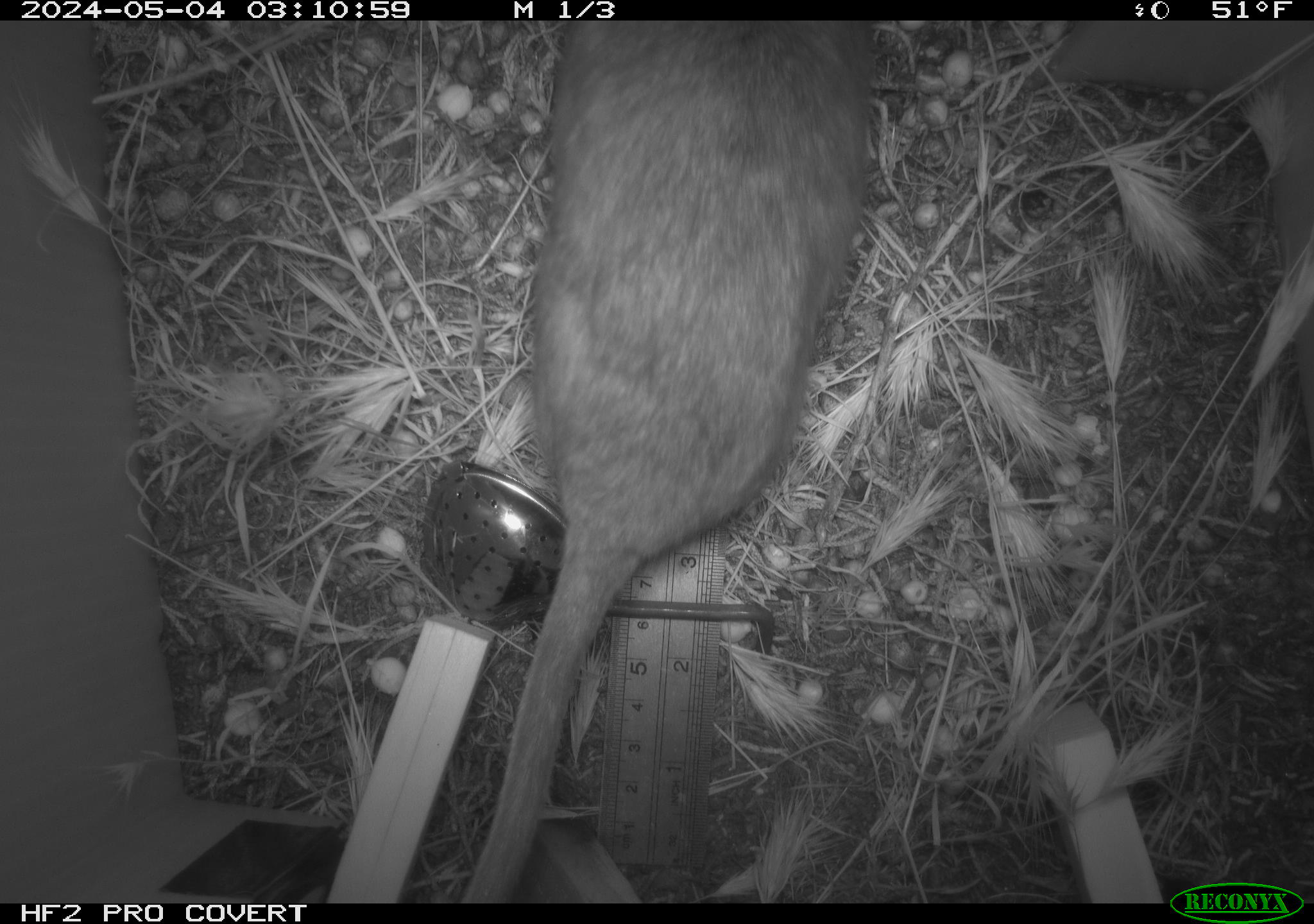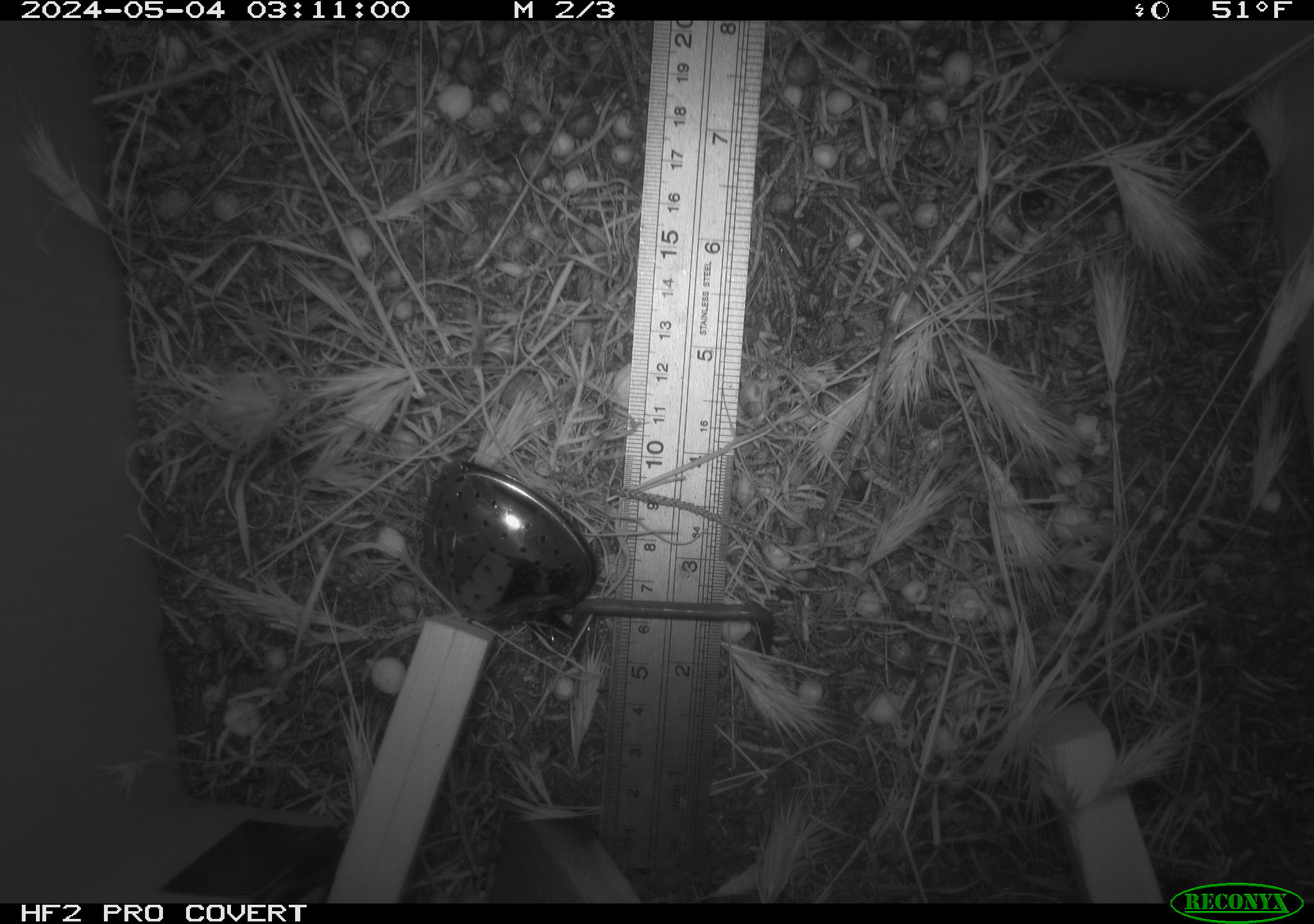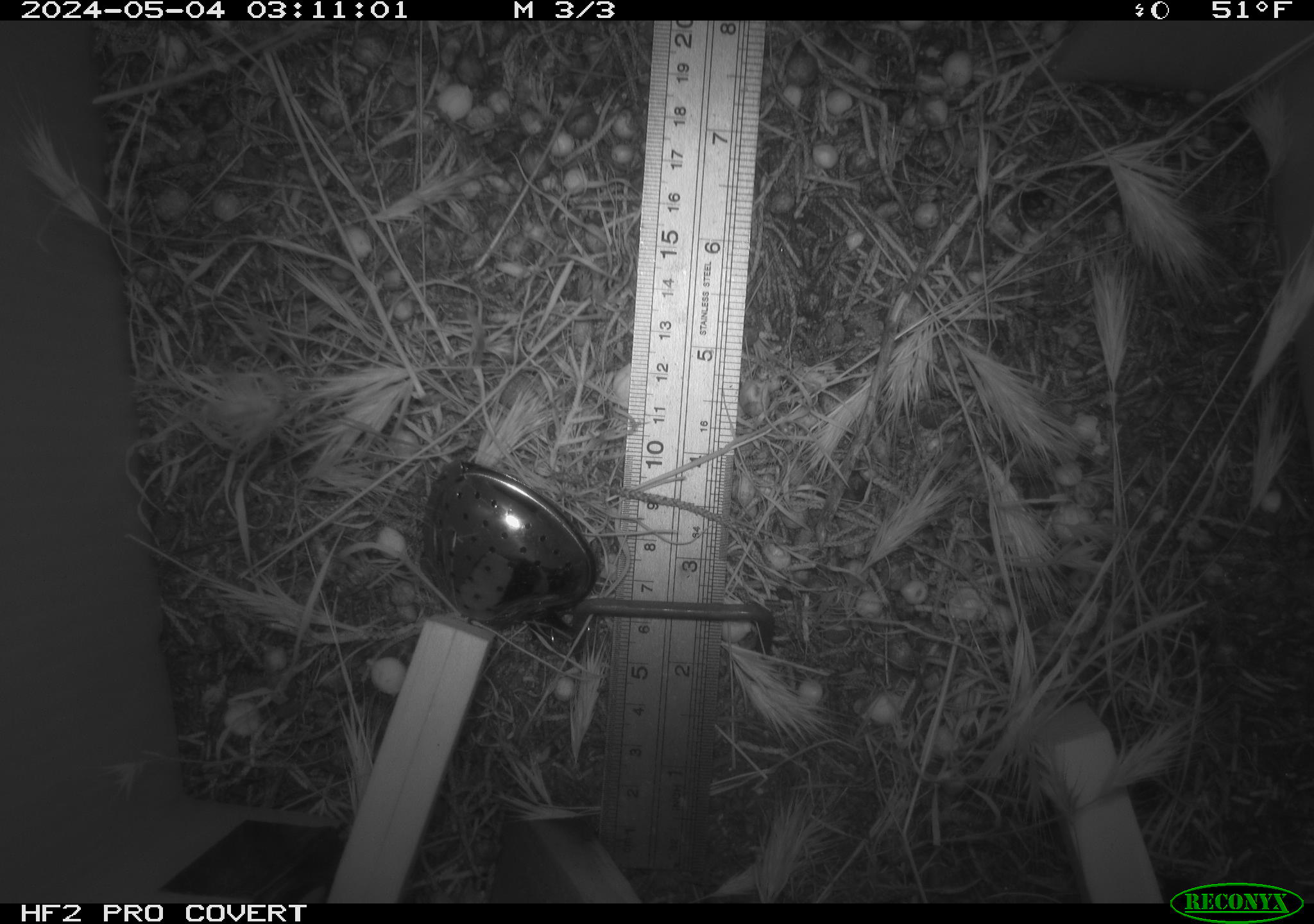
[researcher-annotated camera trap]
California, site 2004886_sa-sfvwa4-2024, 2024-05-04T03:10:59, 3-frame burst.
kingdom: Animalia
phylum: Chordata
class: Mammalia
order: Rodentia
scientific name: Rodentia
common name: woodrat or rat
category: woodrat or rat species